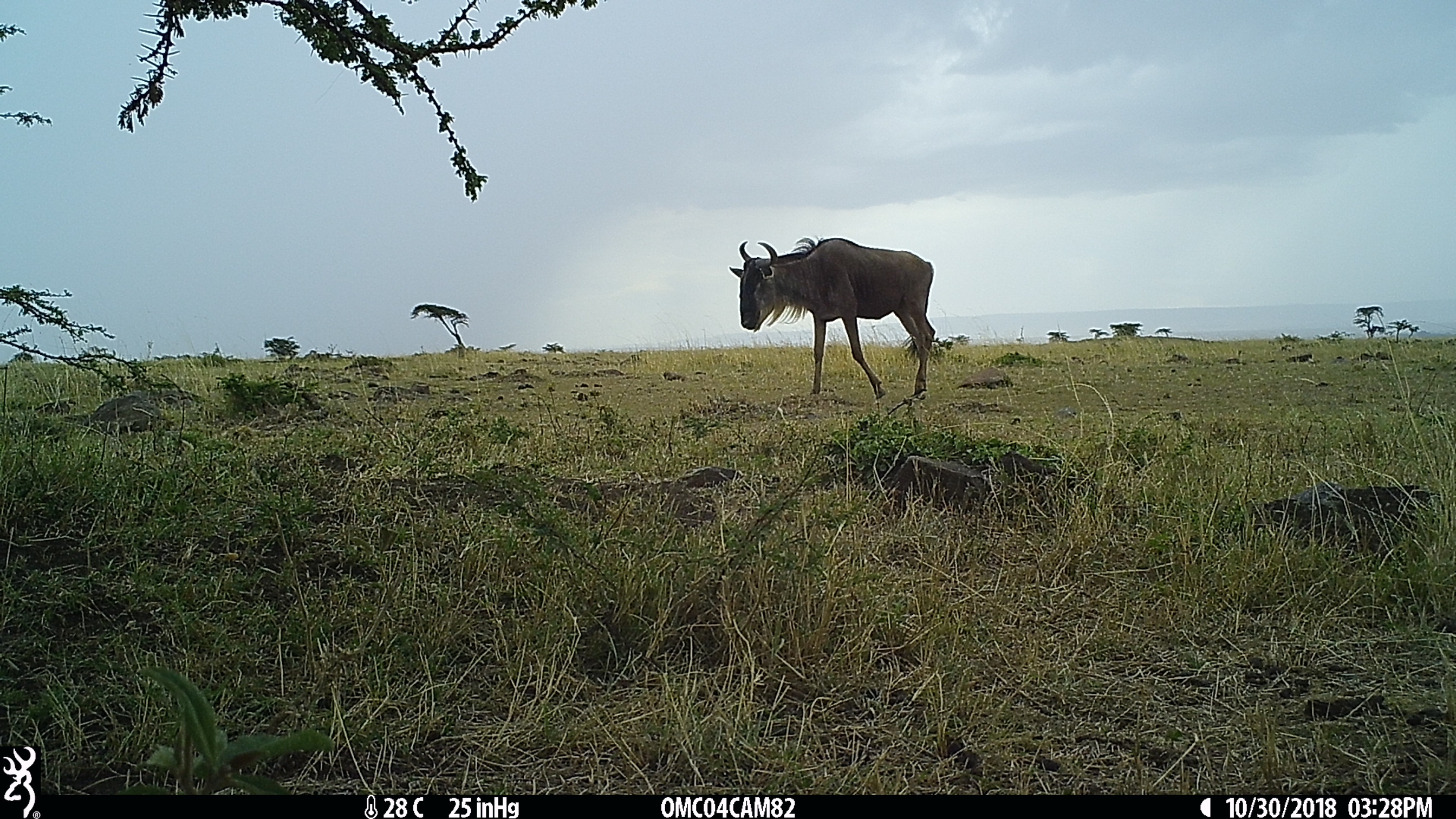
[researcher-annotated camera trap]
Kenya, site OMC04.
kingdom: Animalia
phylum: Chordata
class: Mammalia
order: Artiodactyla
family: Bovidae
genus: Connochaetes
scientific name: Connochaetes taurinus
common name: blue wildebeest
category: wildebeest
Wildebeest (blue wildebeest) (Connochaetes taurinus).